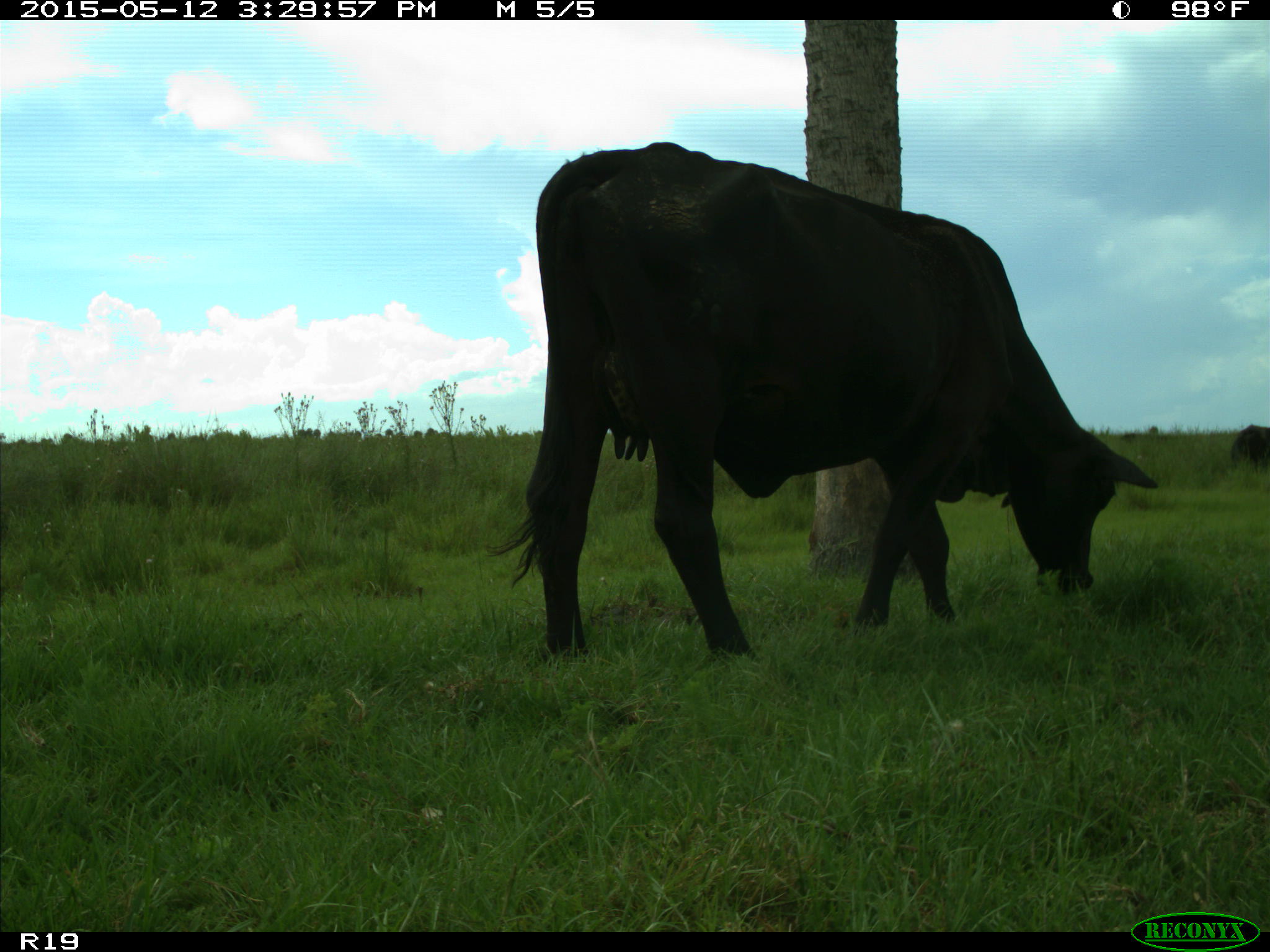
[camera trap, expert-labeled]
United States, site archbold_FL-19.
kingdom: Animalia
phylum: Chordata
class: Mammalia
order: Artiodactyla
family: Bovidae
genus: Bos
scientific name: Bos taurus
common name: domestic cow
Bos taurus (domestic cow).